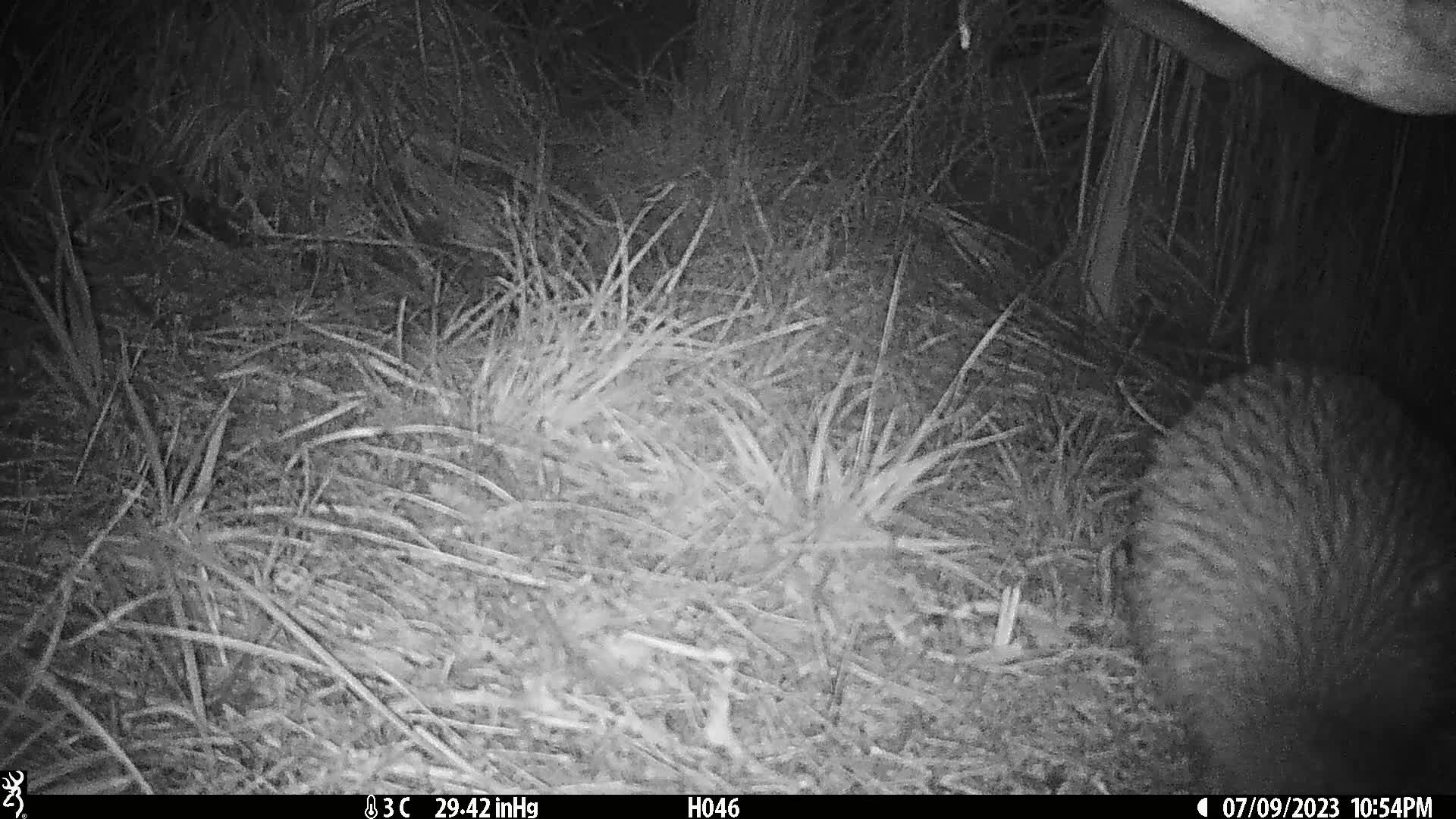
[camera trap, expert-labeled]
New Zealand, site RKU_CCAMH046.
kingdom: Animalia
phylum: Chordata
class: Aves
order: Apterygiformes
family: Apterygidae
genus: Apteryx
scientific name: Apteryx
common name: kiwi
Kiwi (Apteryx).